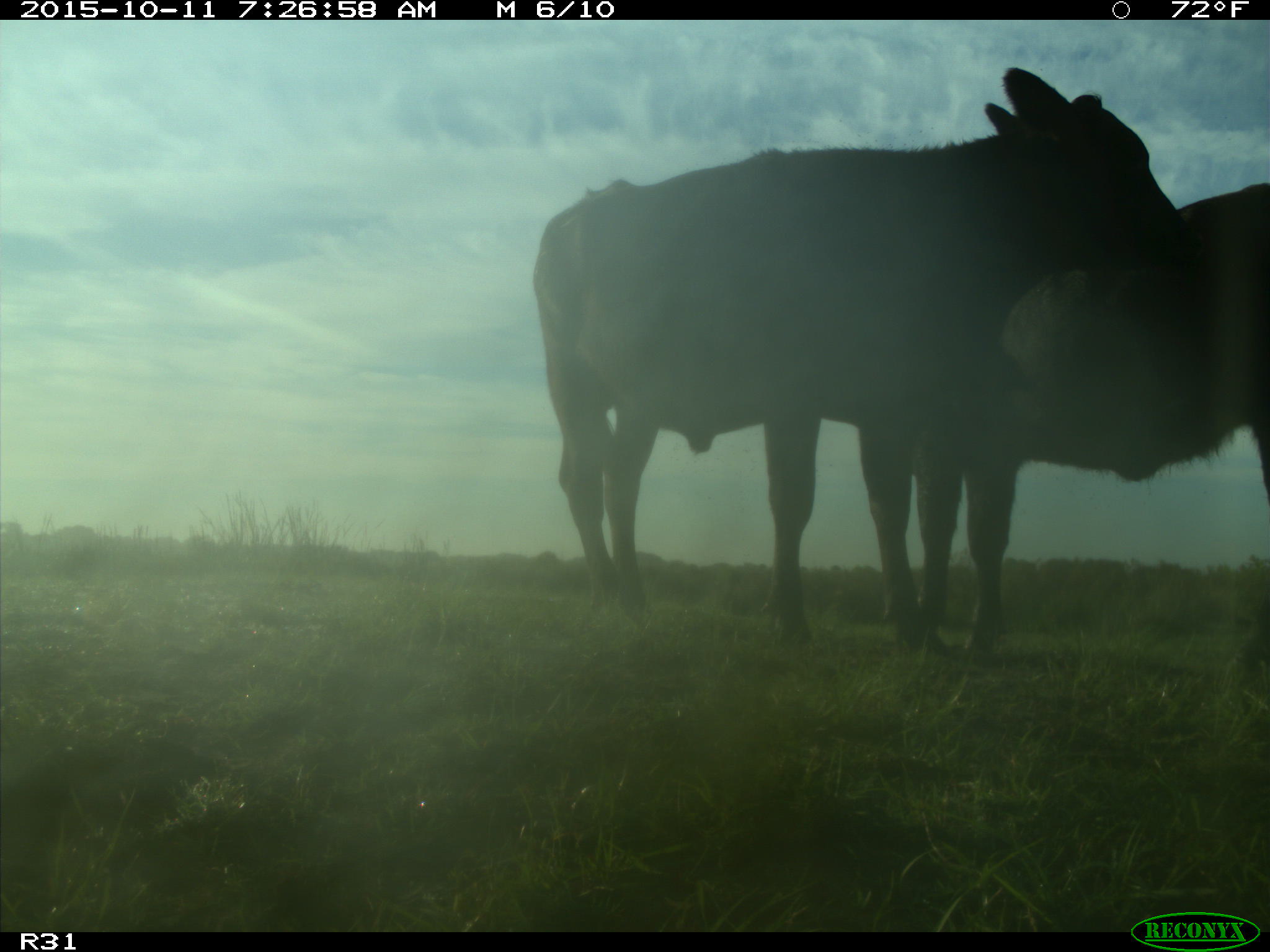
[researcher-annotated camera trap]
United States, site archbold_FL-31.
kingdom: Animalia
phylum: Chordata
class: Mammalia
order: Artiodactyla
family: Bovidae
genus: Bos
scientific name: Bos taurus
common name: domestic cow